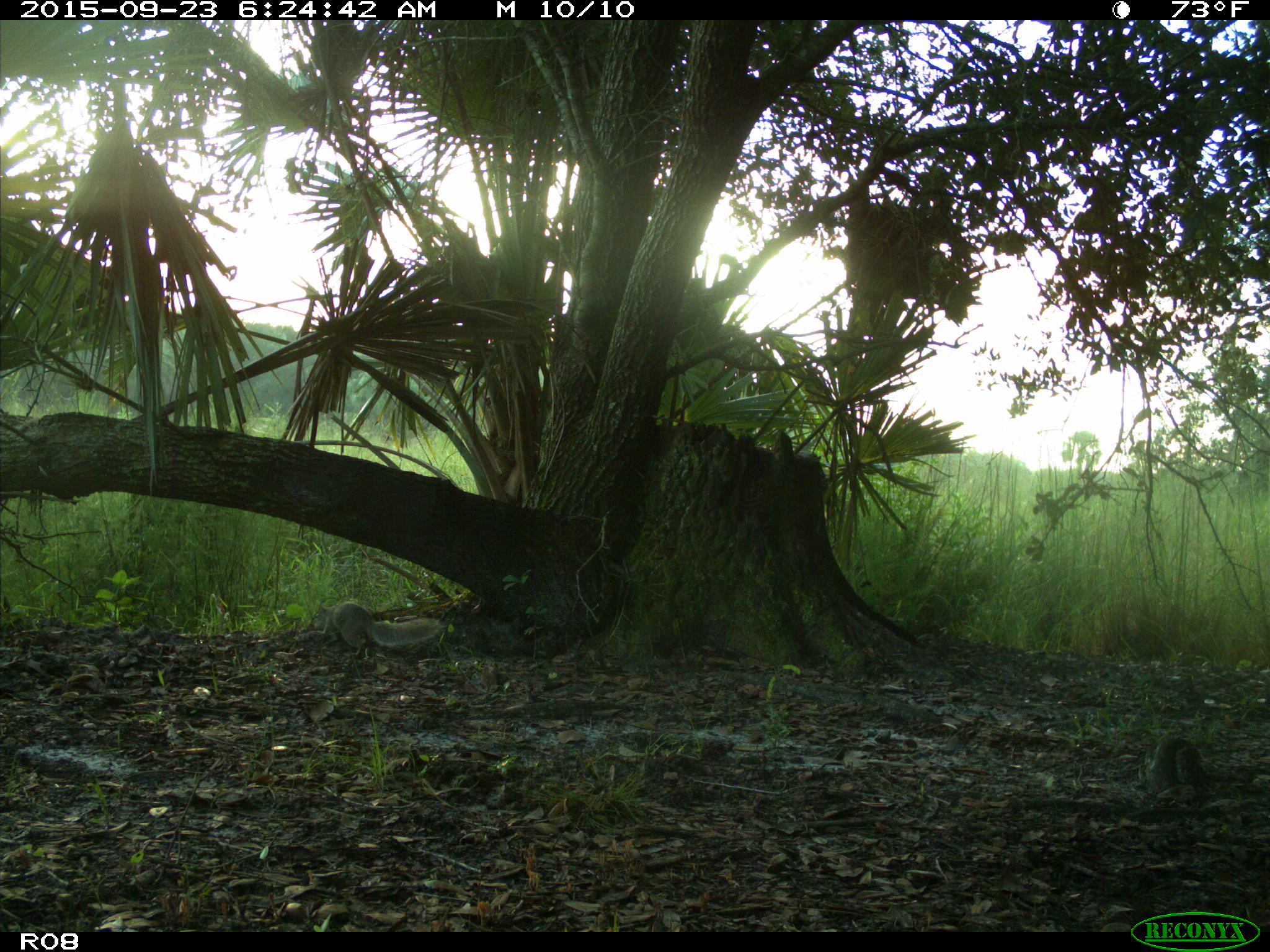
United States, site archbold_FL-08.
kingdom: Animalia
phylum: Chordata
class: Mammalia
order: Rodentia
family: Sciuridae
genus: Sciurus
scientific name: Sciurus carolinensis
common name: eastern gray squirrel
Sciurus carolinensis (eastern gray squirrel).